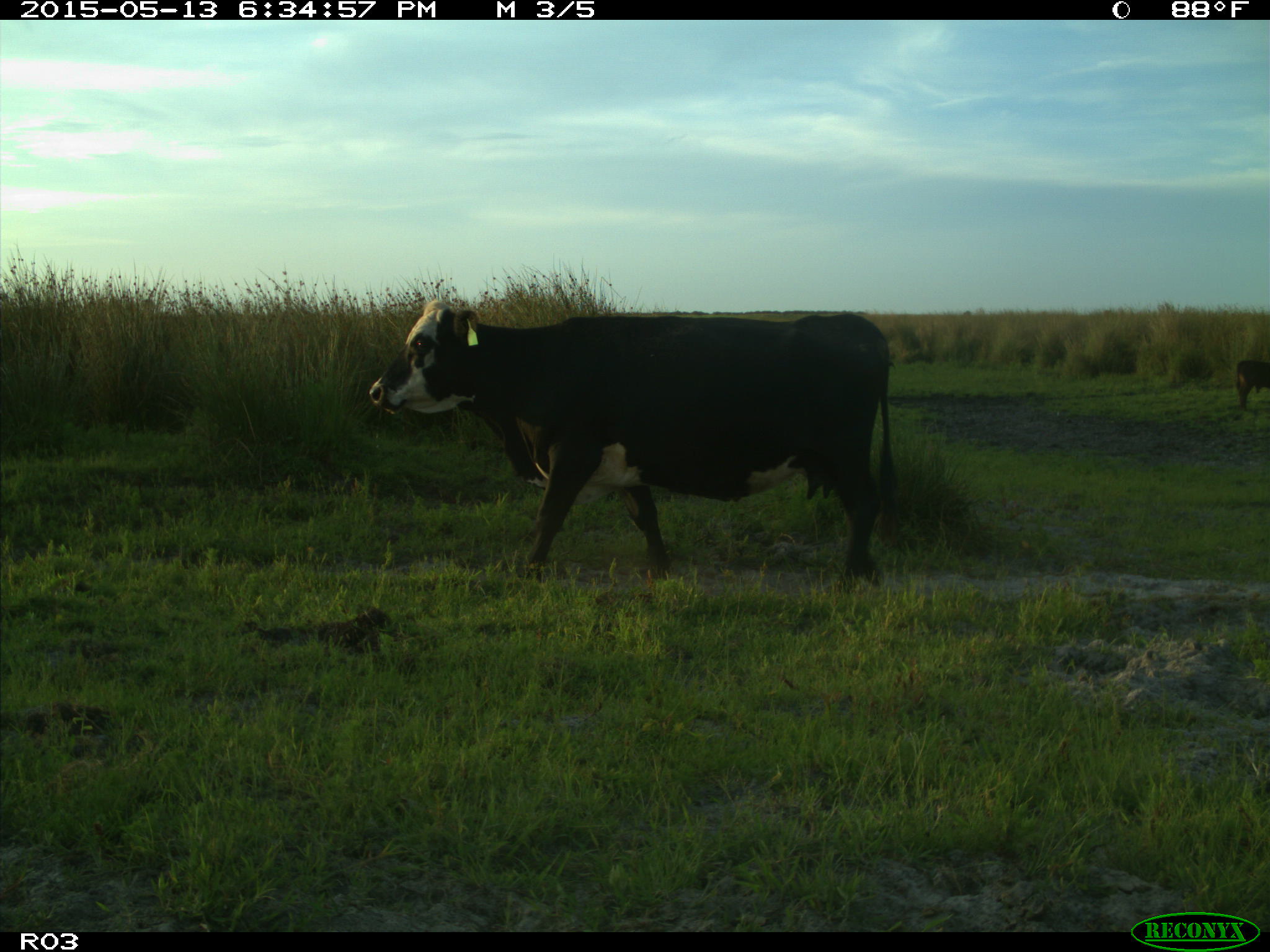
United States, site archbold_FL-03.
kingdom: Animalia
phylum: Chordata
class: Mammalia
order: Artiodactyla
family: Bovidae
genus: Bos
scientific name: Bos taurus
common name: domestic cow